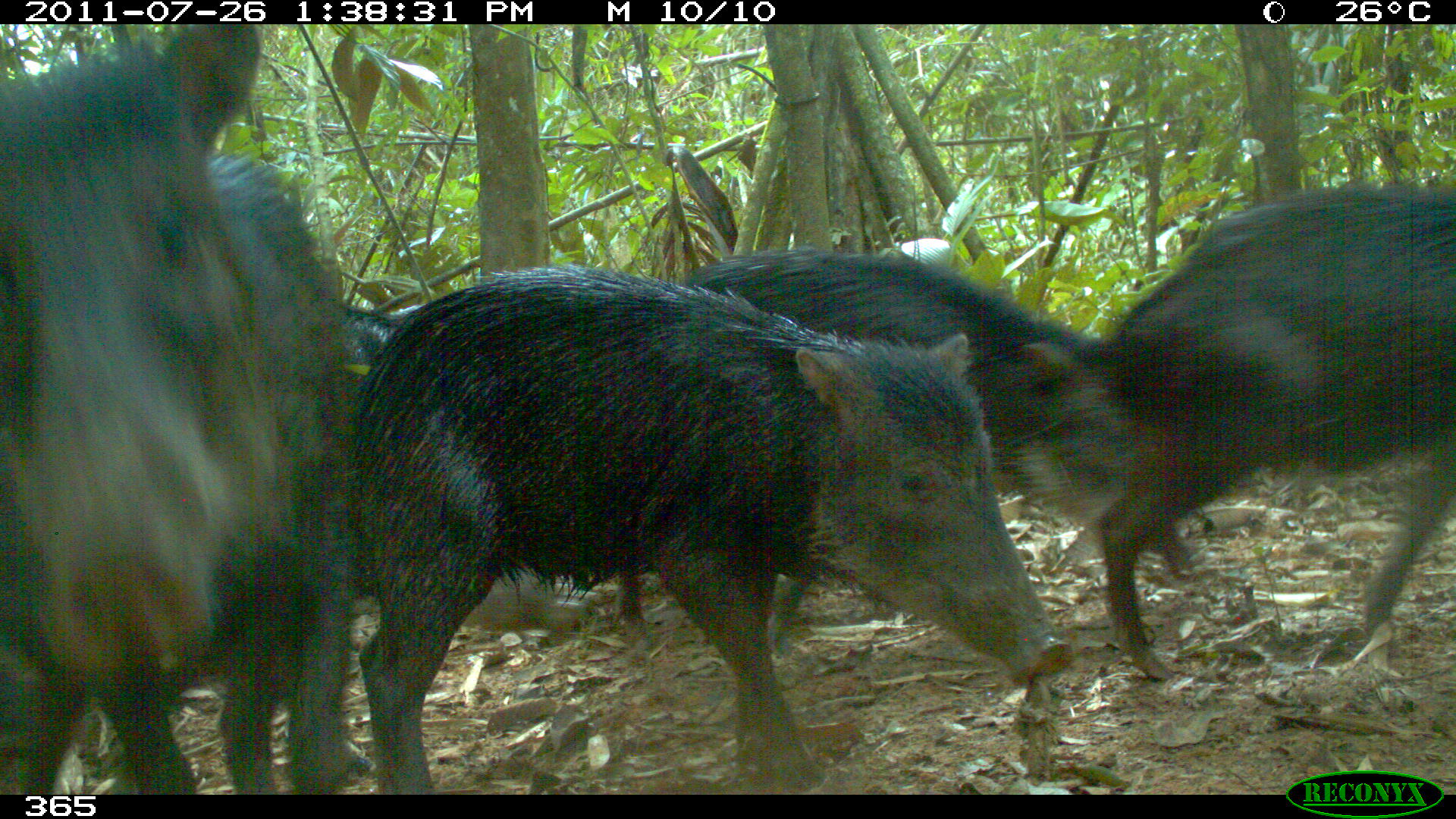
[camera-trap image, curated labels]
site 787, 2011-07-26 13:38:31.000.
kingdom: Animalia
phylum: Chordata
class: Mammalia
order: Artiodactyla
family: Tayassuidae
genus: Tayassu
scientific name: Tayassu pecari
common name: white-lipped peccary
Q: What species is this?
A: Tayassu pecari (white-lipped peccary).